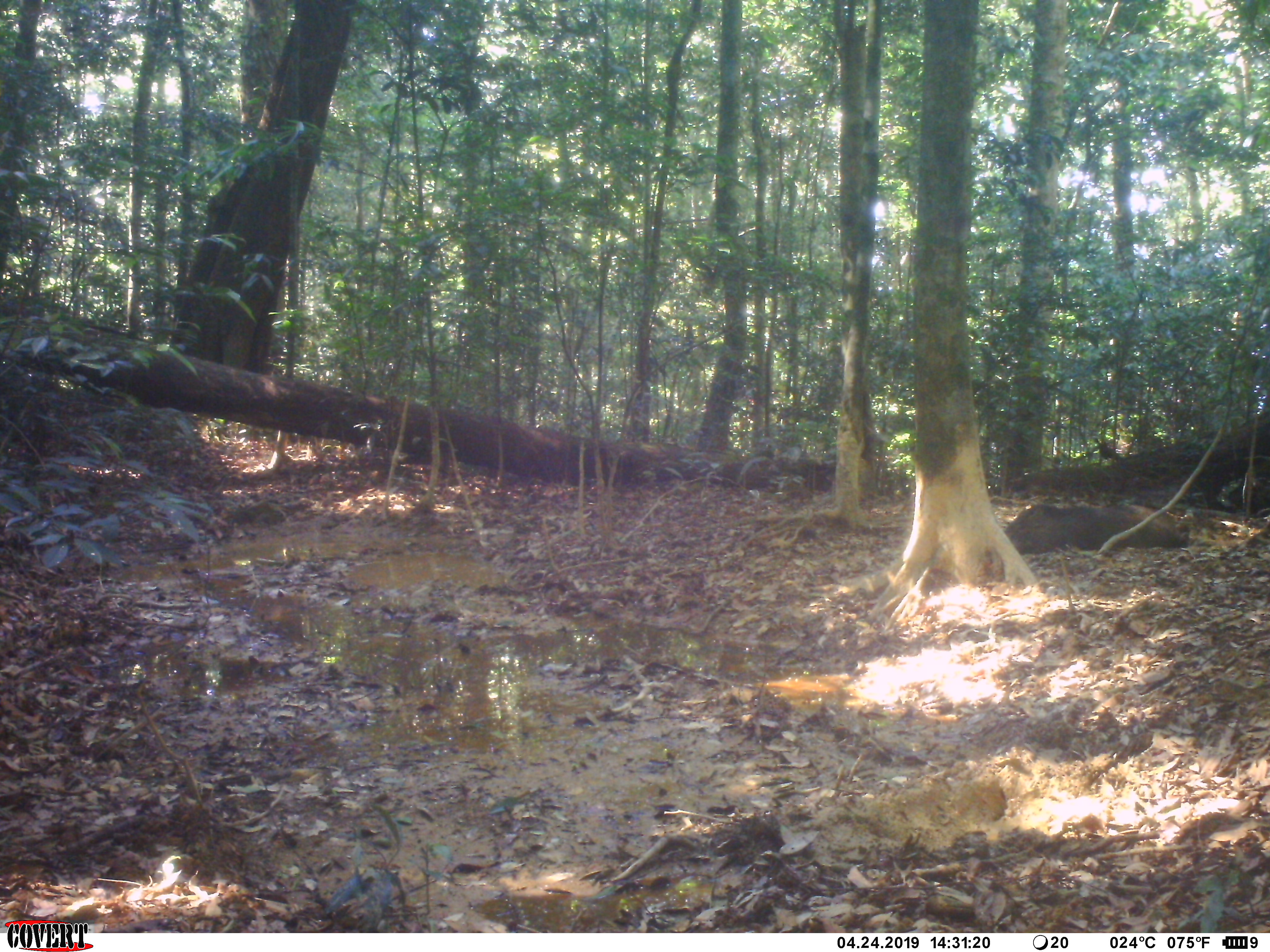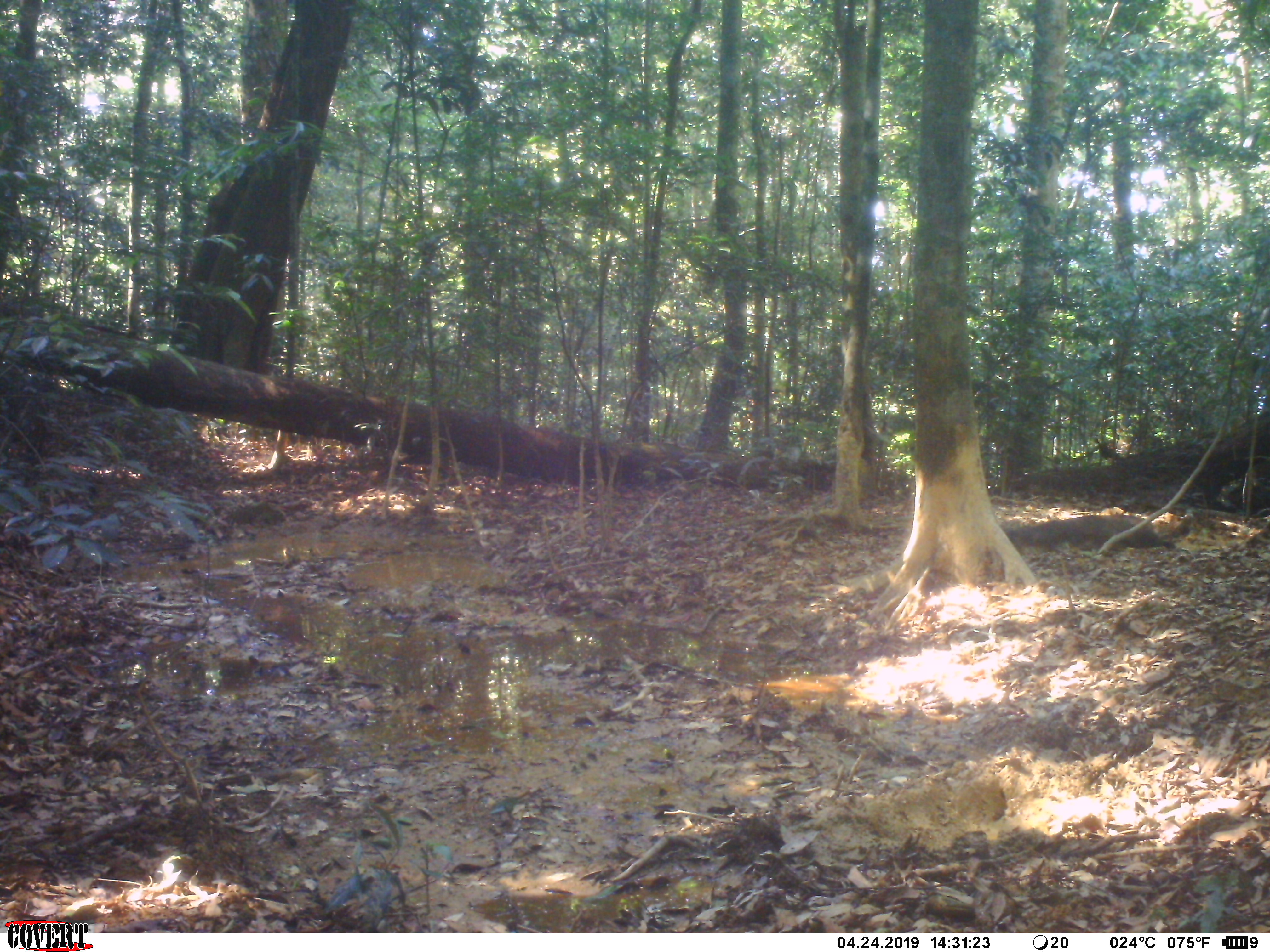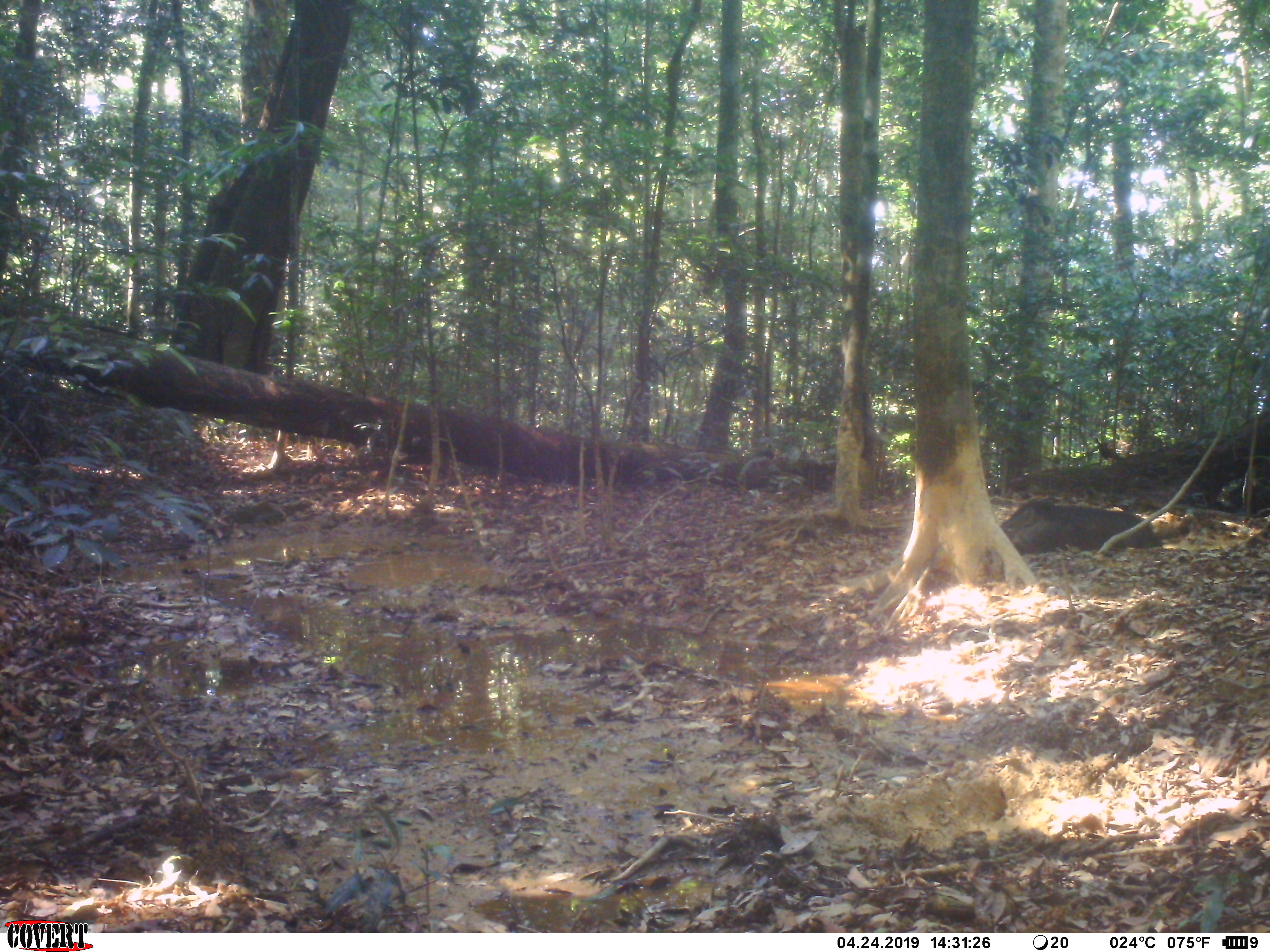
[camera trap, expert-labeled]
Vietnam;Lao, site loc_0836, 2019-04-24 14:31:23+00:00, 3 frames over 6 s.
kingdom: Animalia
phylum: Chordata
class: Mammalia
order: Artiodactyla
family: Suidae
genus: Sus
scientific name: Sus scrofa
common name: eurasian wild pig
Eurasian wild pig (Sus scrofa). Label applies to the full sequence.